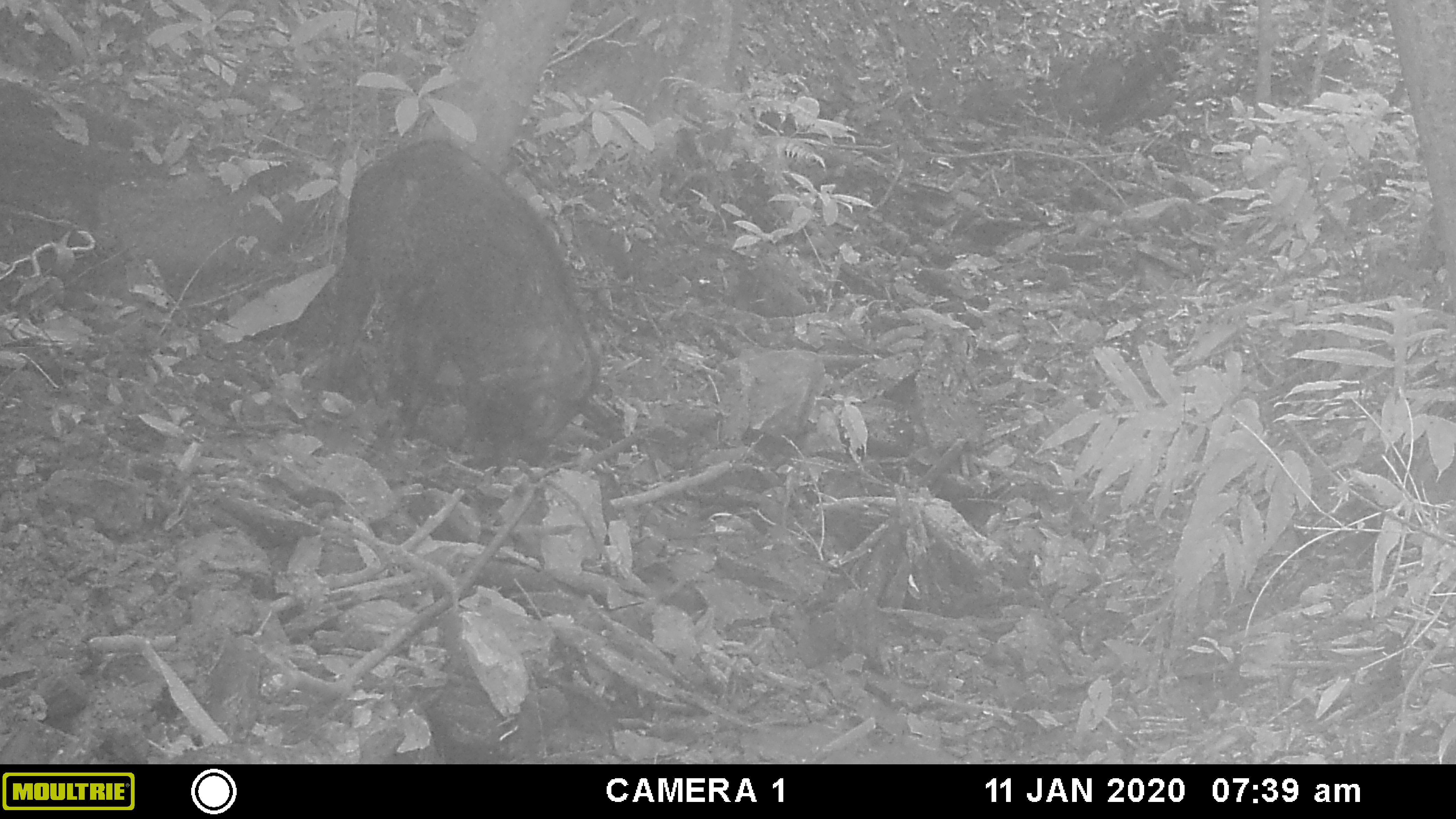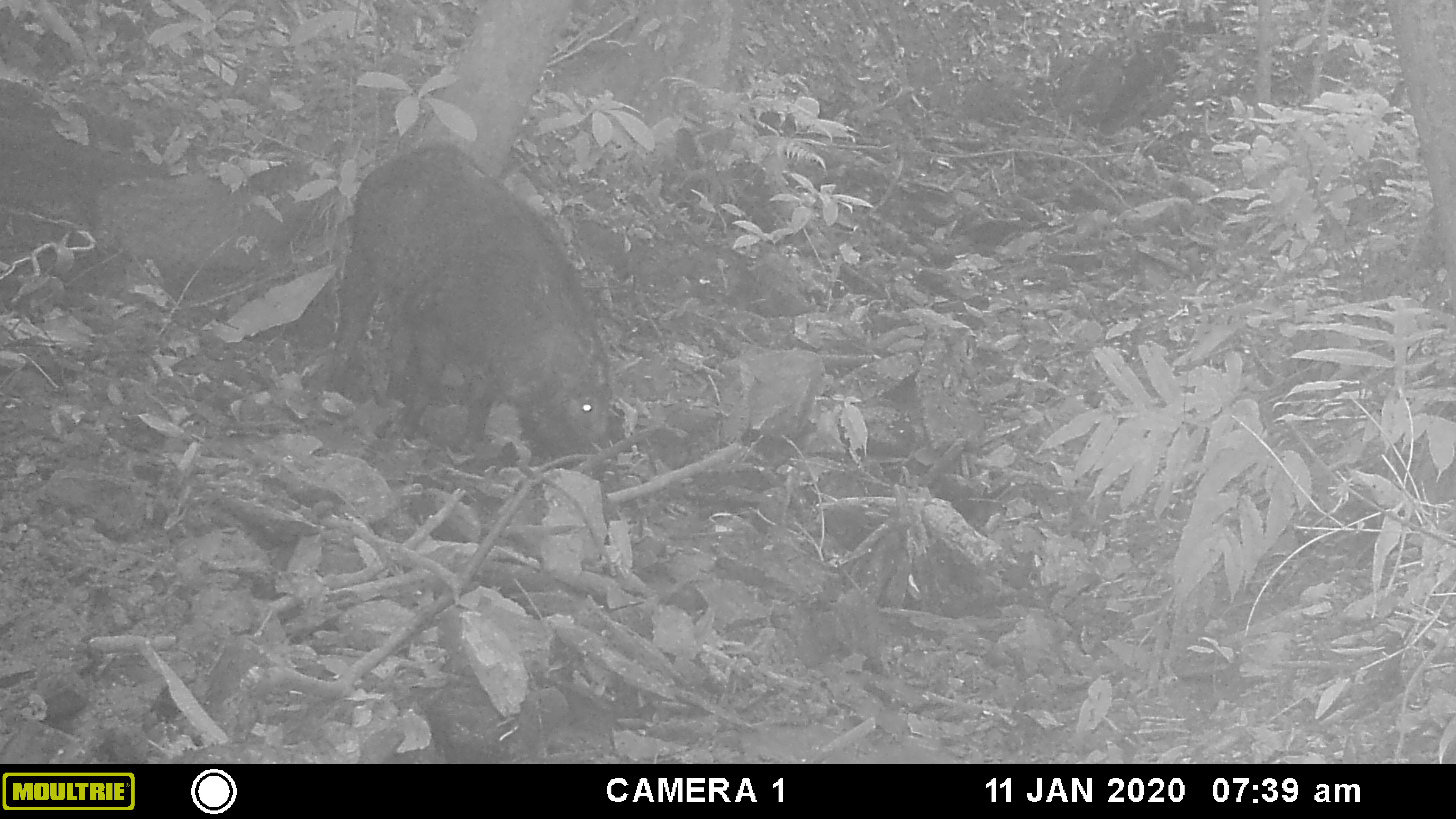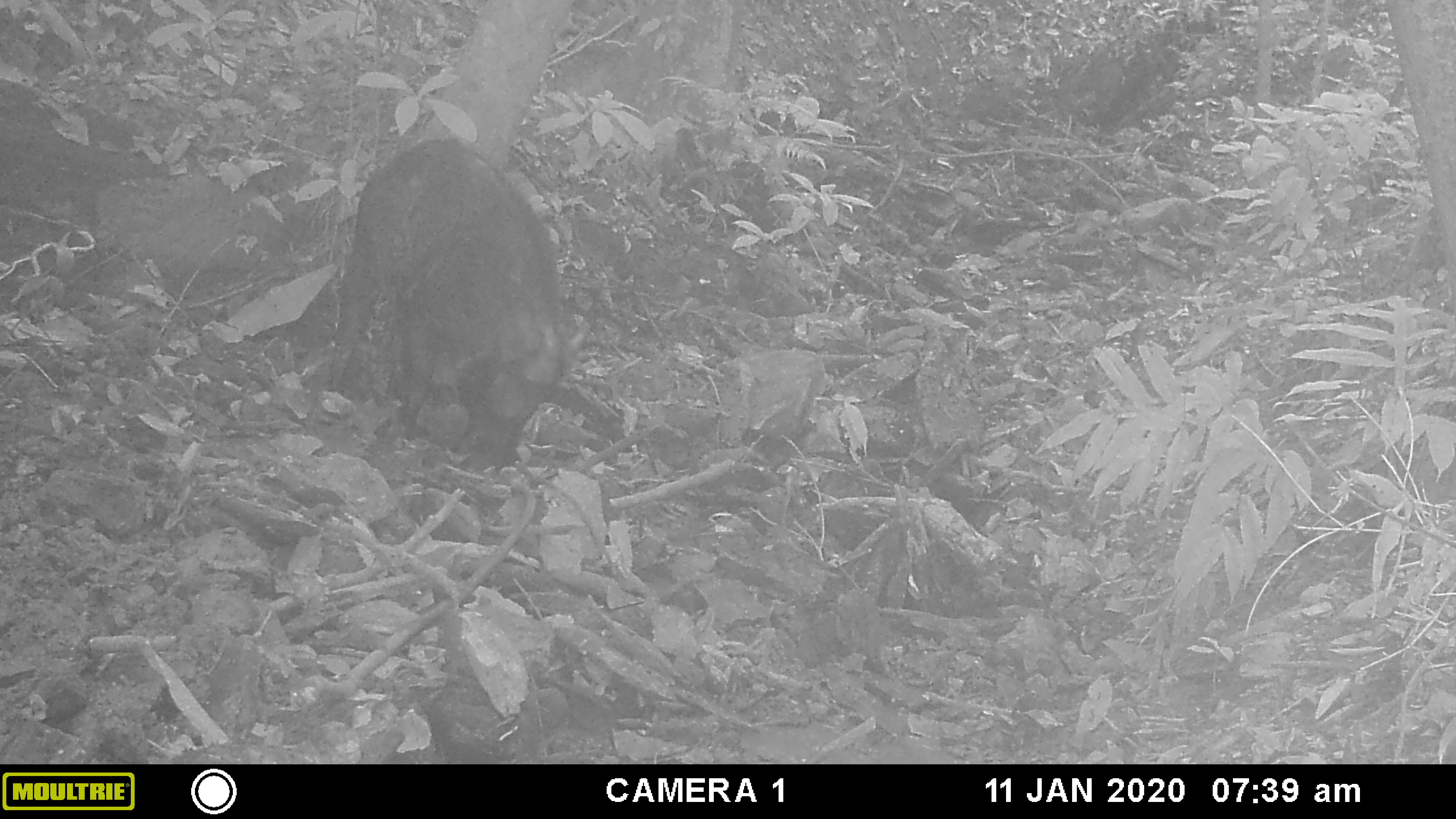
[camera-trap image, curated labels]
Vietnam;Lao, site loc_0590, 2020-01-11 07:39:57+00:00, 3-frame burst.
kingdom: Animalia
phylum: Chordata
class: Mammalia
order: Artiodactyla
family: Suidae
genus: Sus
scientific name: Sus scrofa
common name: eurasian wild pig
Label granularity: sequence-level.